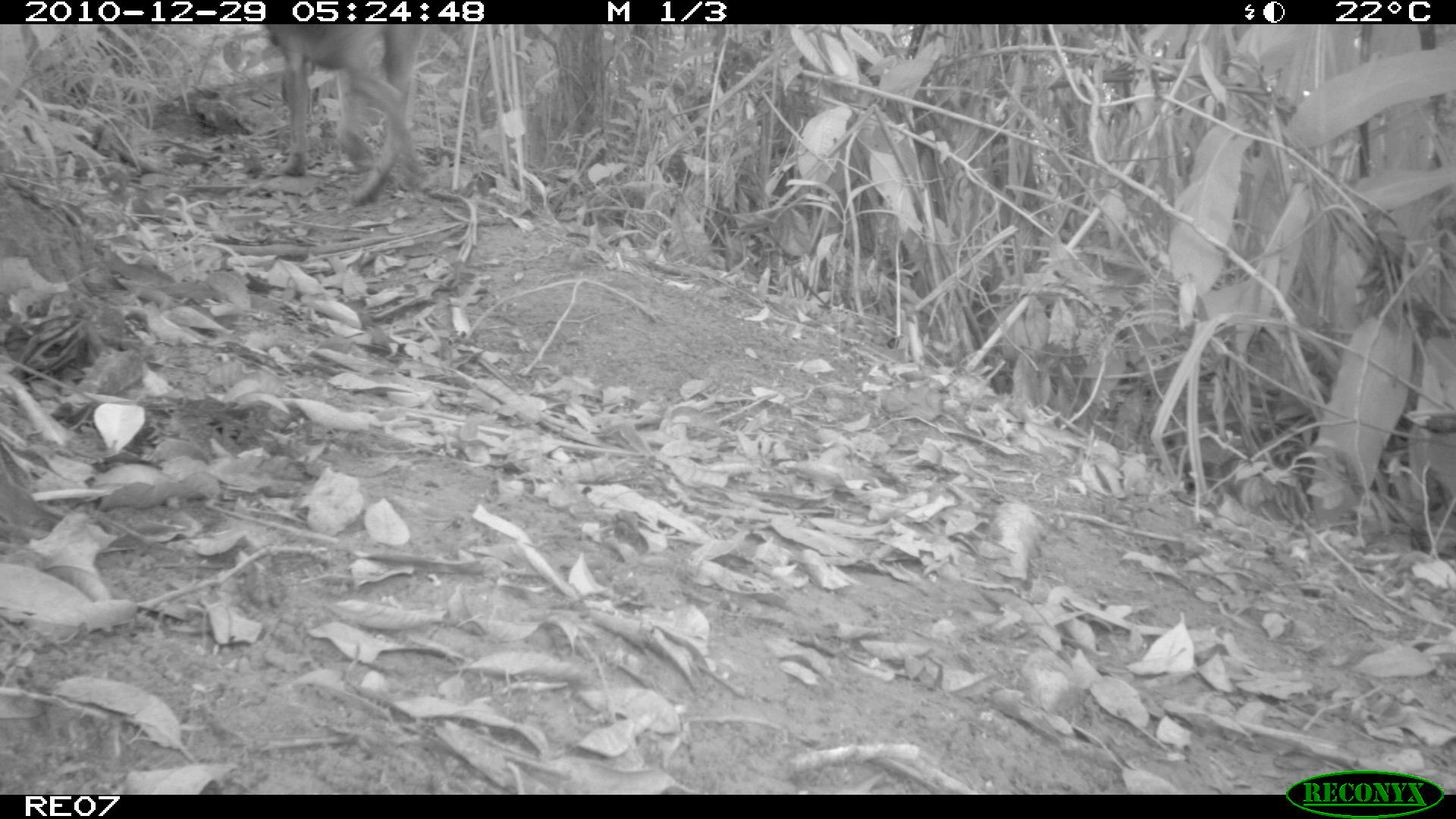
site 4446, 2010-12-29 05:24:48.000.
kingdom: Animalia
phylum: Chordata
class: Mammalia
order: Carnivora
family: Canidae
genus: Canis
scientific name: Canis familiaris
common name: domestic dog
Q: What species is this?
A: Canis familiaris (domestic dog).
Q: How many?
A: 1.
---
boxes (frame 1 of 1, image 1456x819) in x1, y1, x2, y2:
canis familiaris: 261, 24, 433, 205